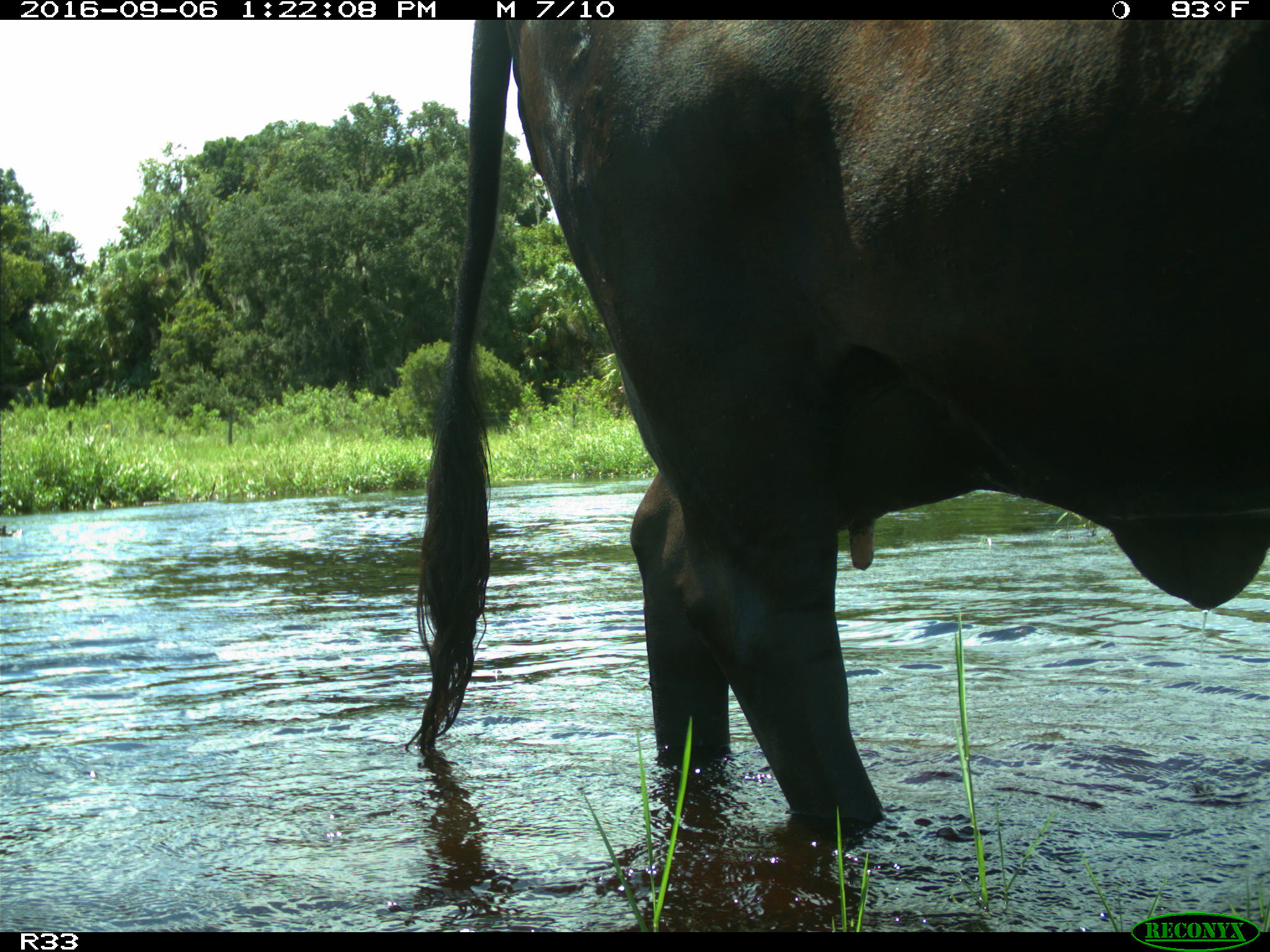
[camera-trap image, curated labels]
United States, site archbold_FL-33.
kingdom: Animalia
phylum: Chordata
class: Mammalia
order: Artiodactyla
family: Bovidae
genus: Bos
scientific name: Bos taurus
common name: domestic cow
Bos taurus (domestic cow).